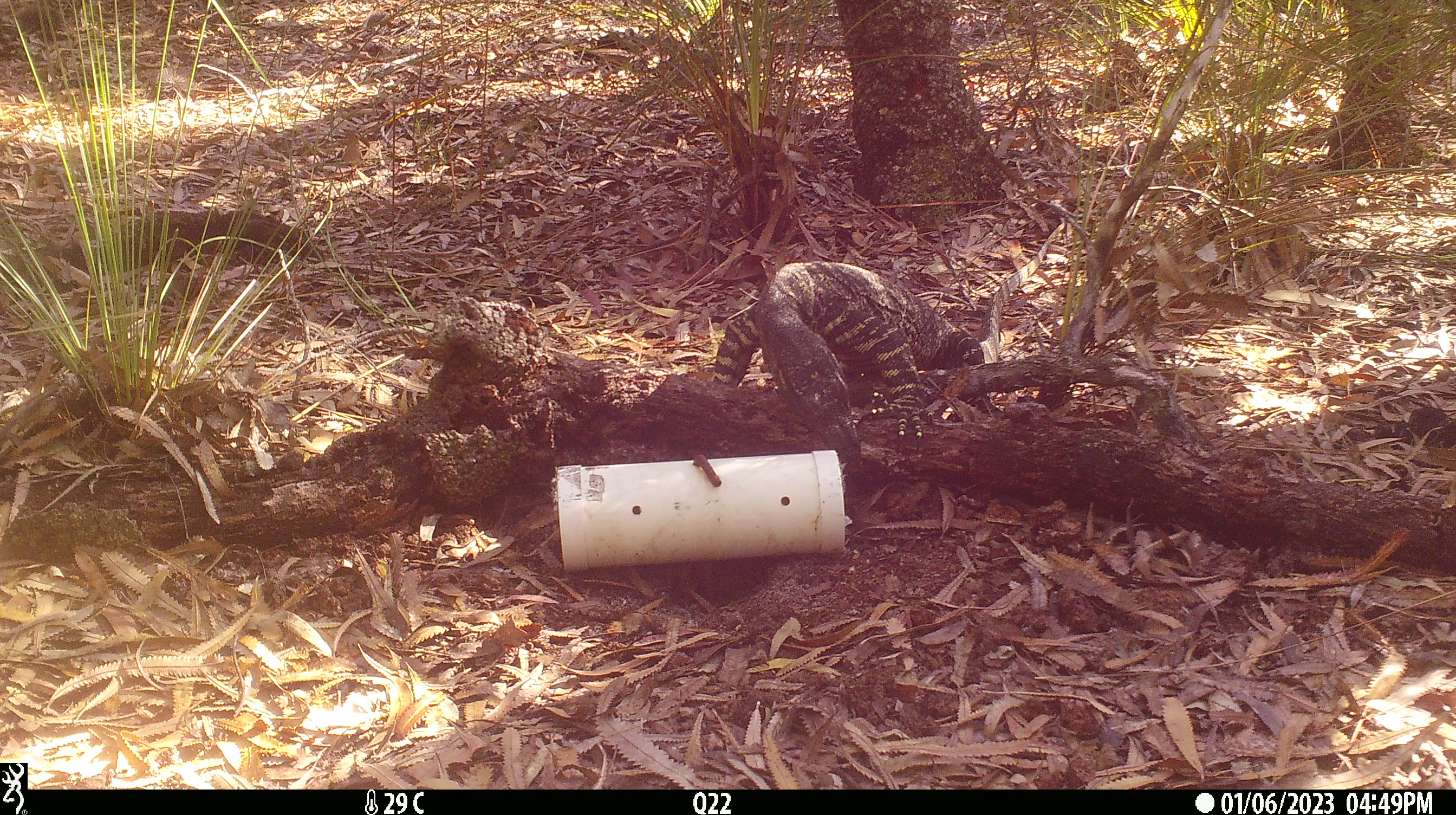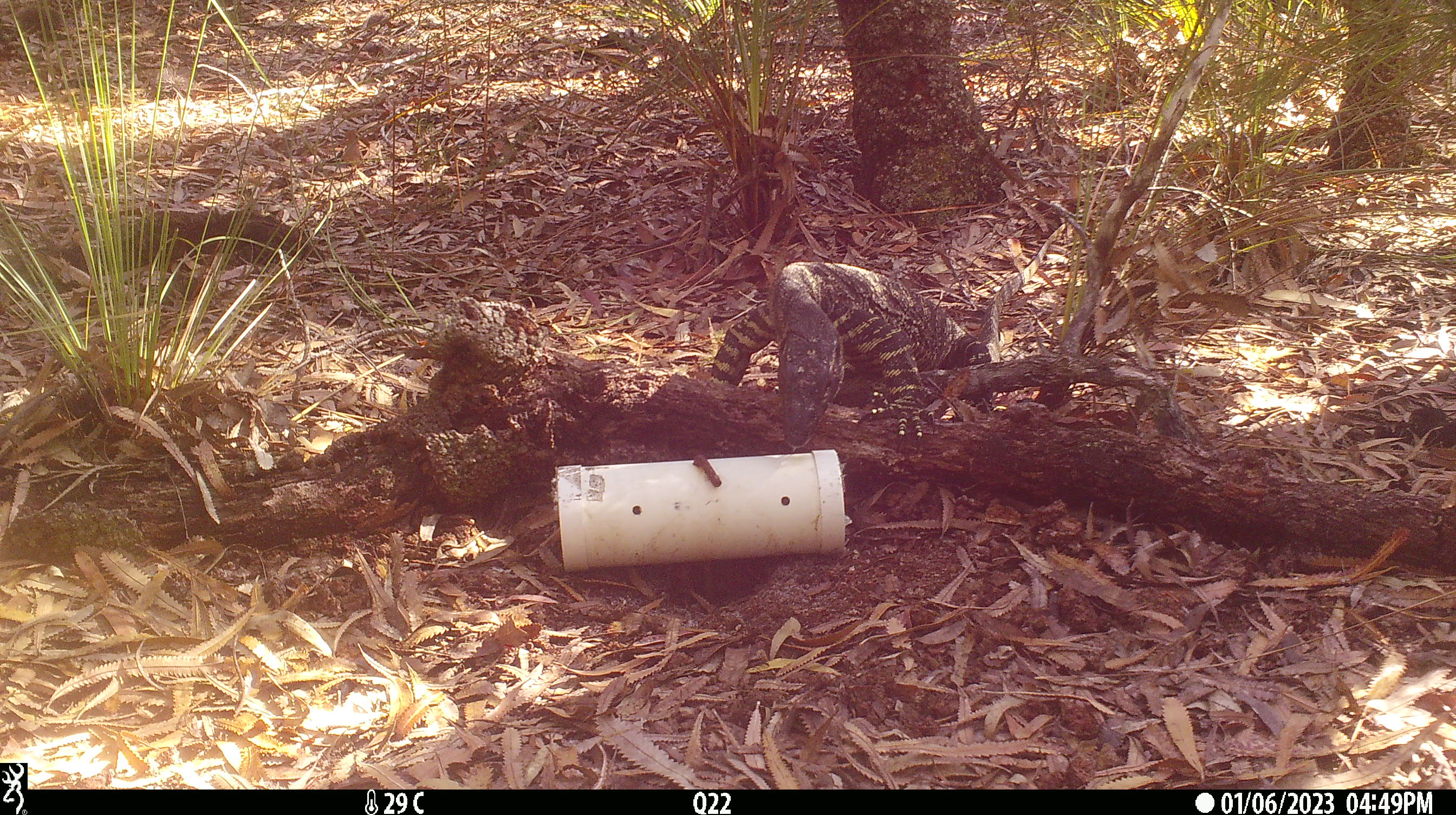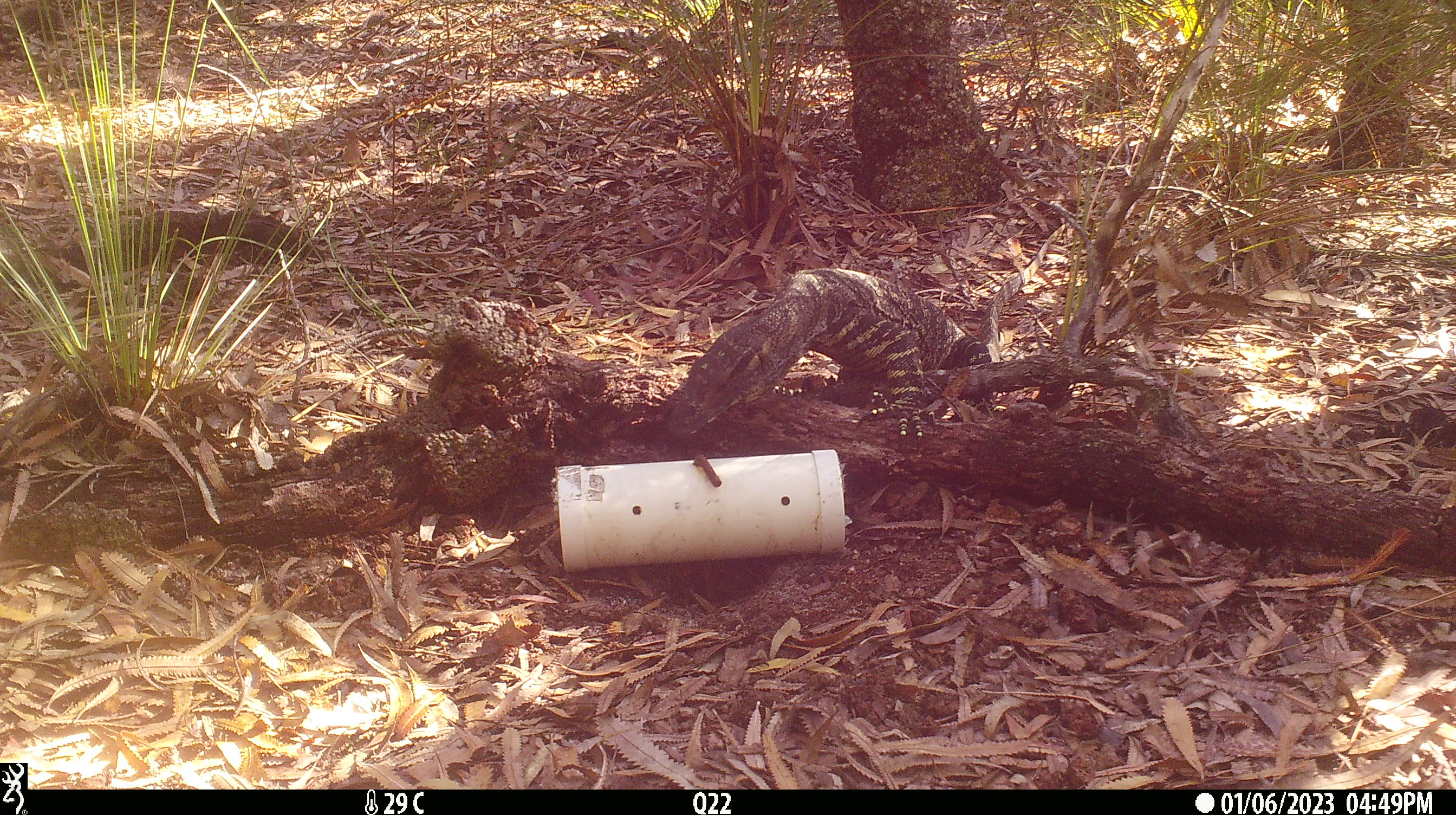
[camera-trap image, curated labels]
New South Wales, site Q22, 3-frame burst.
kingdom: Animalia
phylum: Chordata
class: Reptilia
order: Squamata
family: Varanidae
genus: Varanus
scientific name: Varanus varius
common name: lace monitor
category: goanna